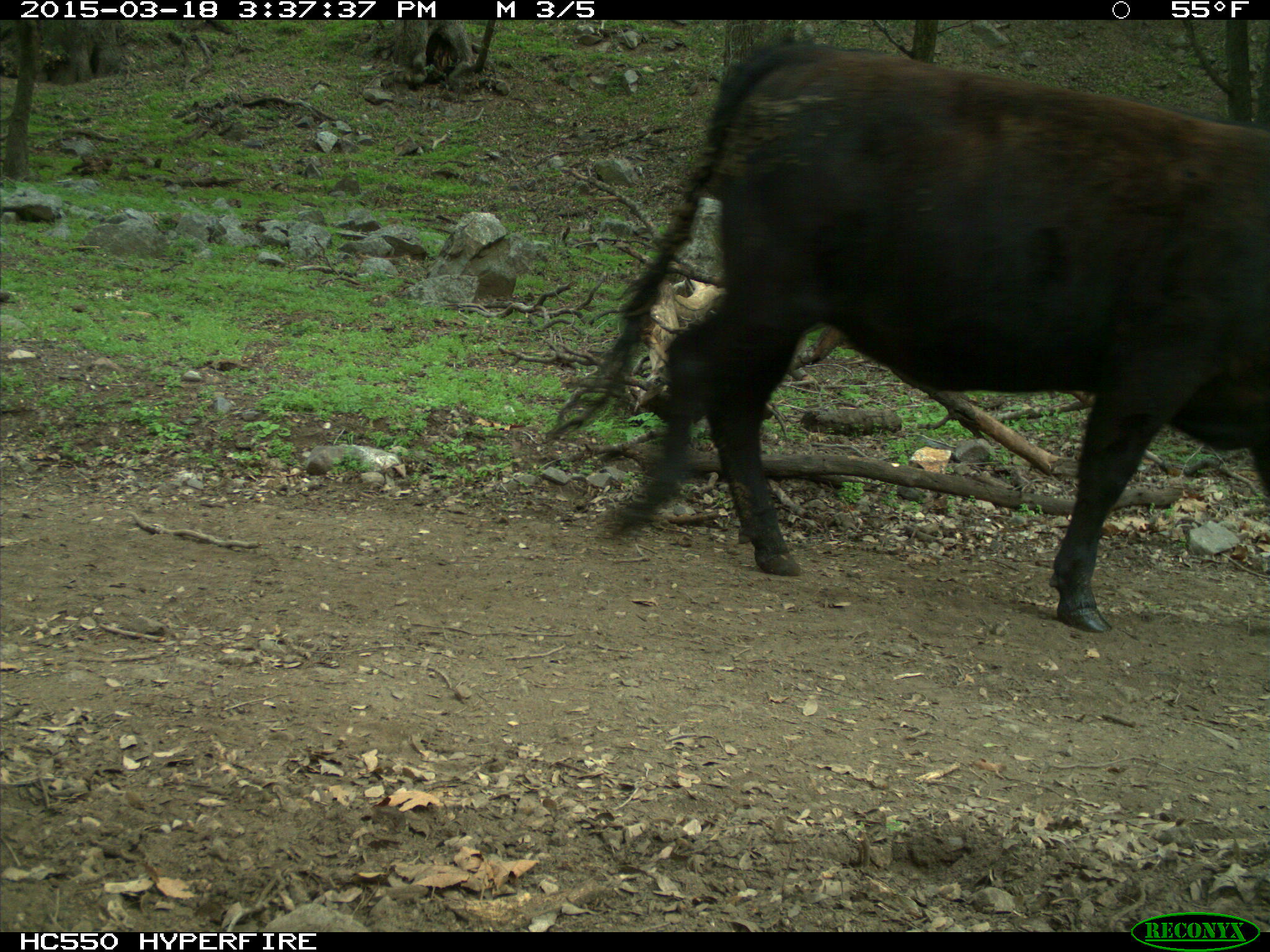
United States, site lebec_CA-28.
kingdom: Animalia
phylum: Chordata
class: Mammalia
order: Artiodactyla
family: Bovidae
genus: Bos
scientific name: Bos taurus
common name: domestic cow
Bos taurus (domestic cow).